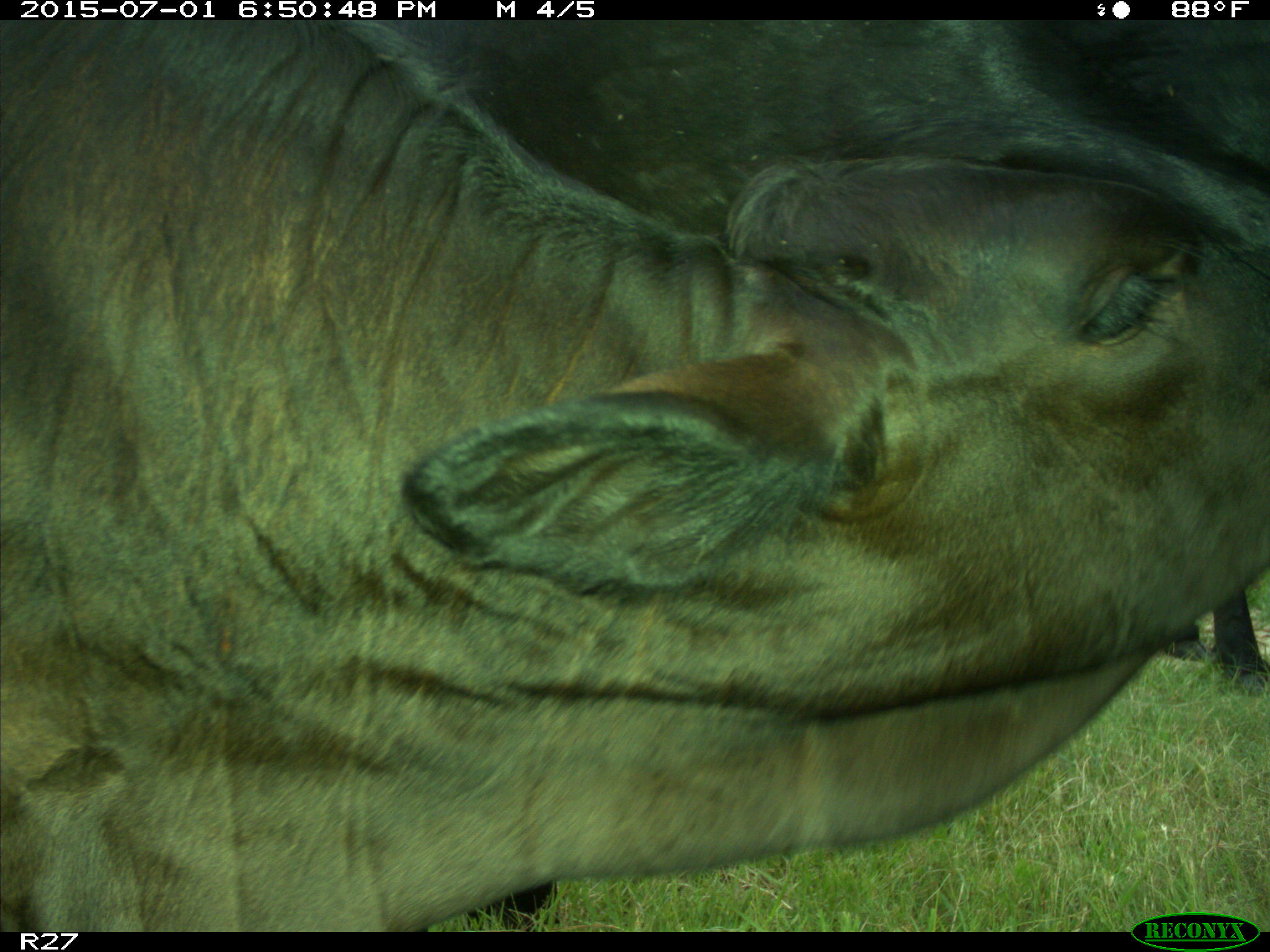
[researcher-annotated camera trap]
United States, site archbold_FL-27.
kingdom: Animalia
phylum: Chordata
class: Mammalia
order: Artiodactyla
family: Bovidae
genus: Bos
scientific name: Bos taurus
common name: domestic cow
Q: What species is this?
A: Bos taurus (domestic cow).